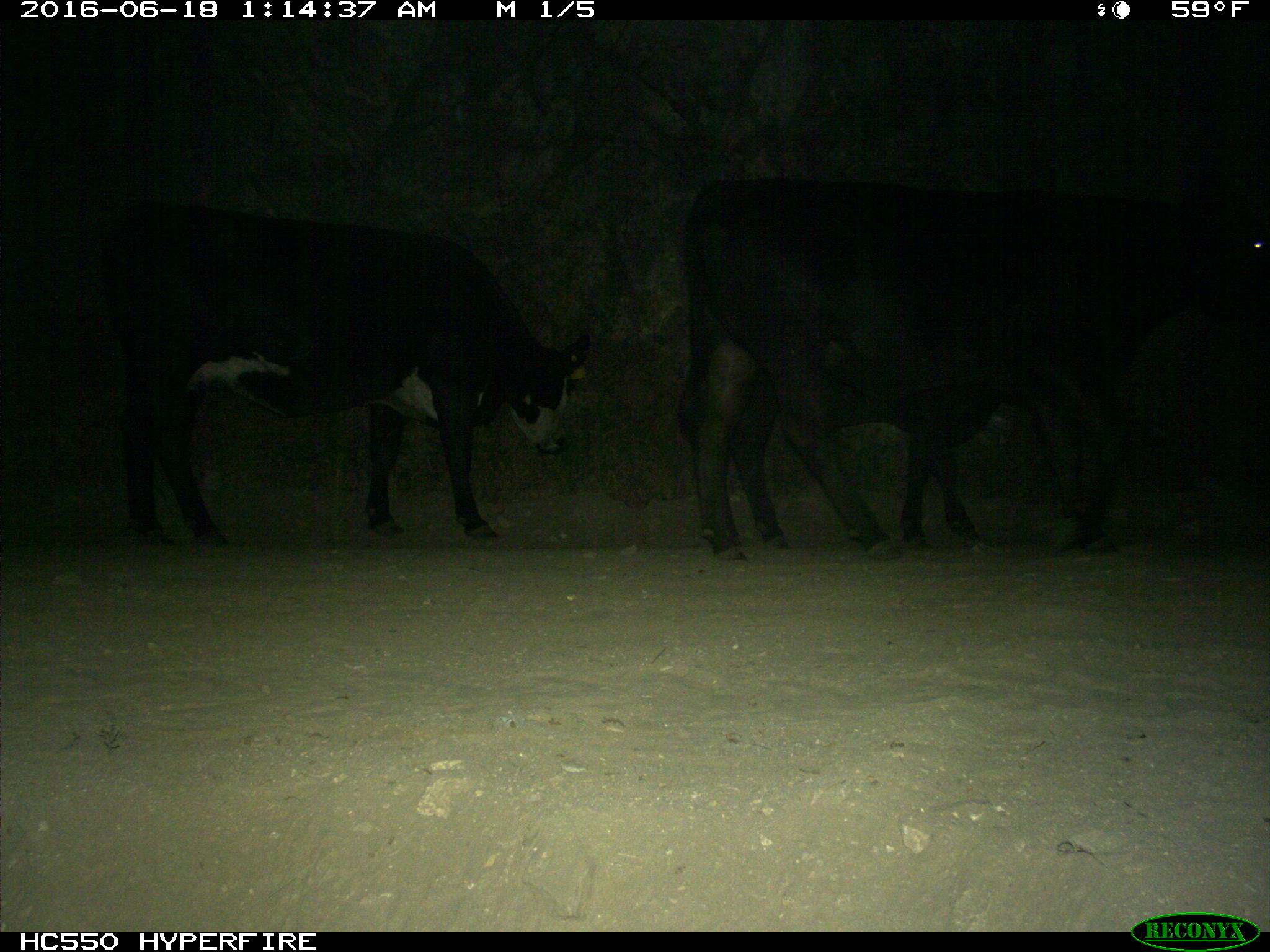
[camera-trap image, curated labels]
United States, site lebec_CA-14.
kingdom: Animalia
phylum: Chordata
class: Mammalia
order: Artiodactyla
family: Bovidae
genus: Bos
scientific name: Bos taurus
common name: domestic cow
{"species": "Bos taurus (domestic cow)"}